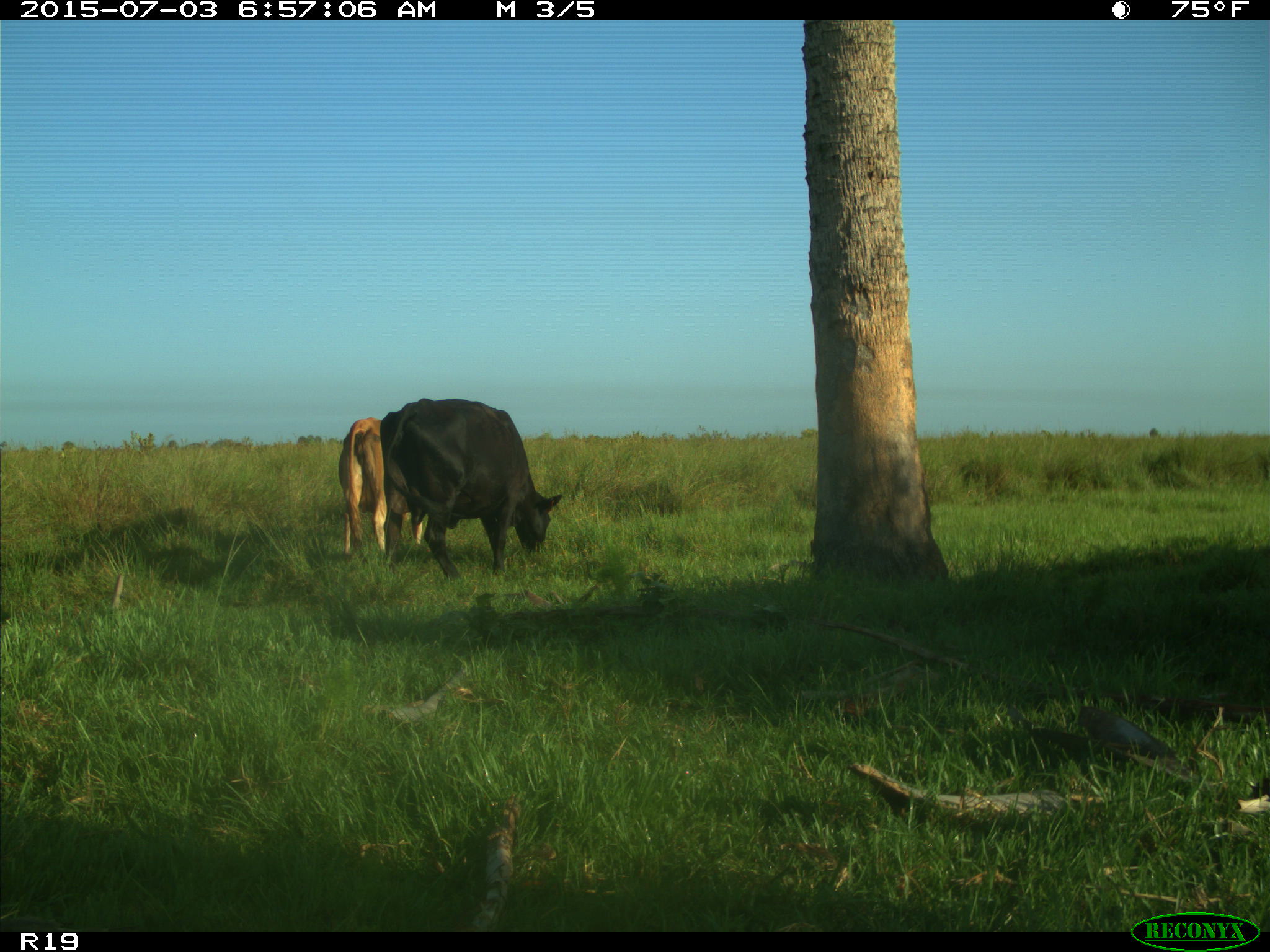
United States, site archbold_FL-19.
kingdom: Animalia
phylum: Chordata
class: Mammalia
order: Artiodactyla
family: Bovidae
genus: Bos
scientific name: Bos taurus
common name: domestic cow